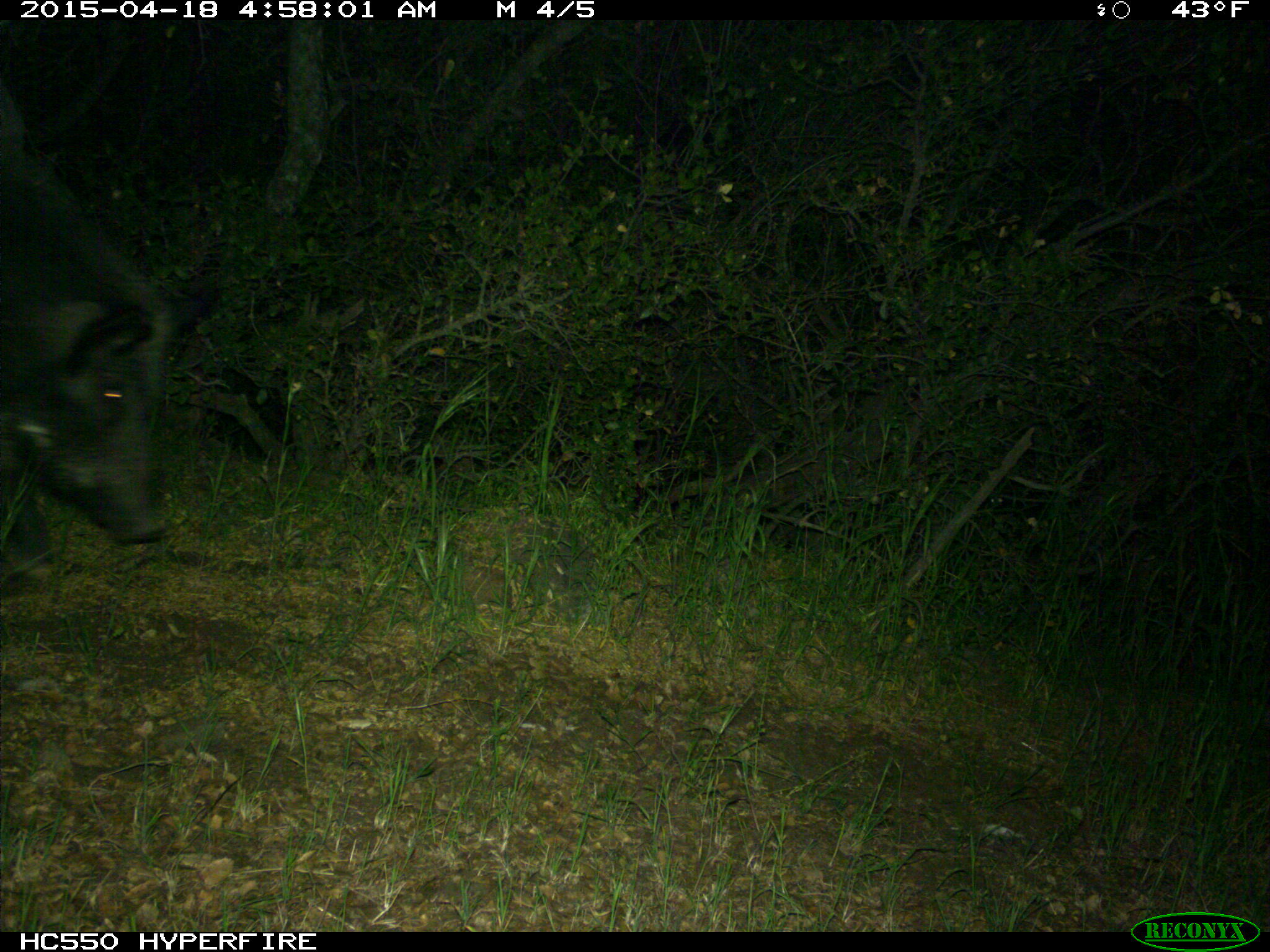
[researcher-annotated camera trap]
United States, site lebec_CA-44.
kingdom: Animalia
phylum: Chordata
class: Mammalia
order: Artiodactyla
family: Suidae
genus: Sus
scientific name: Sus scrofa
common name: wild boar